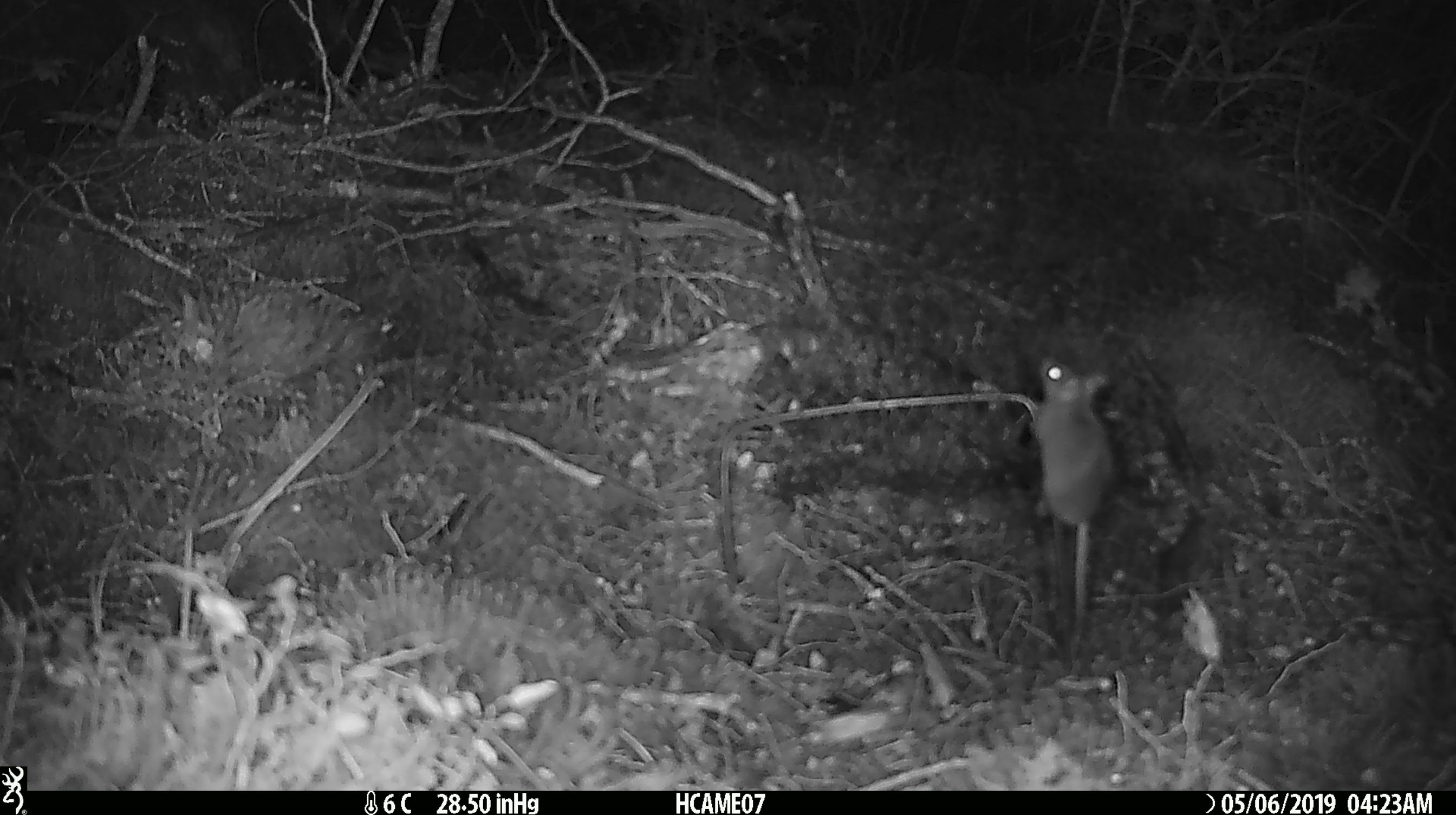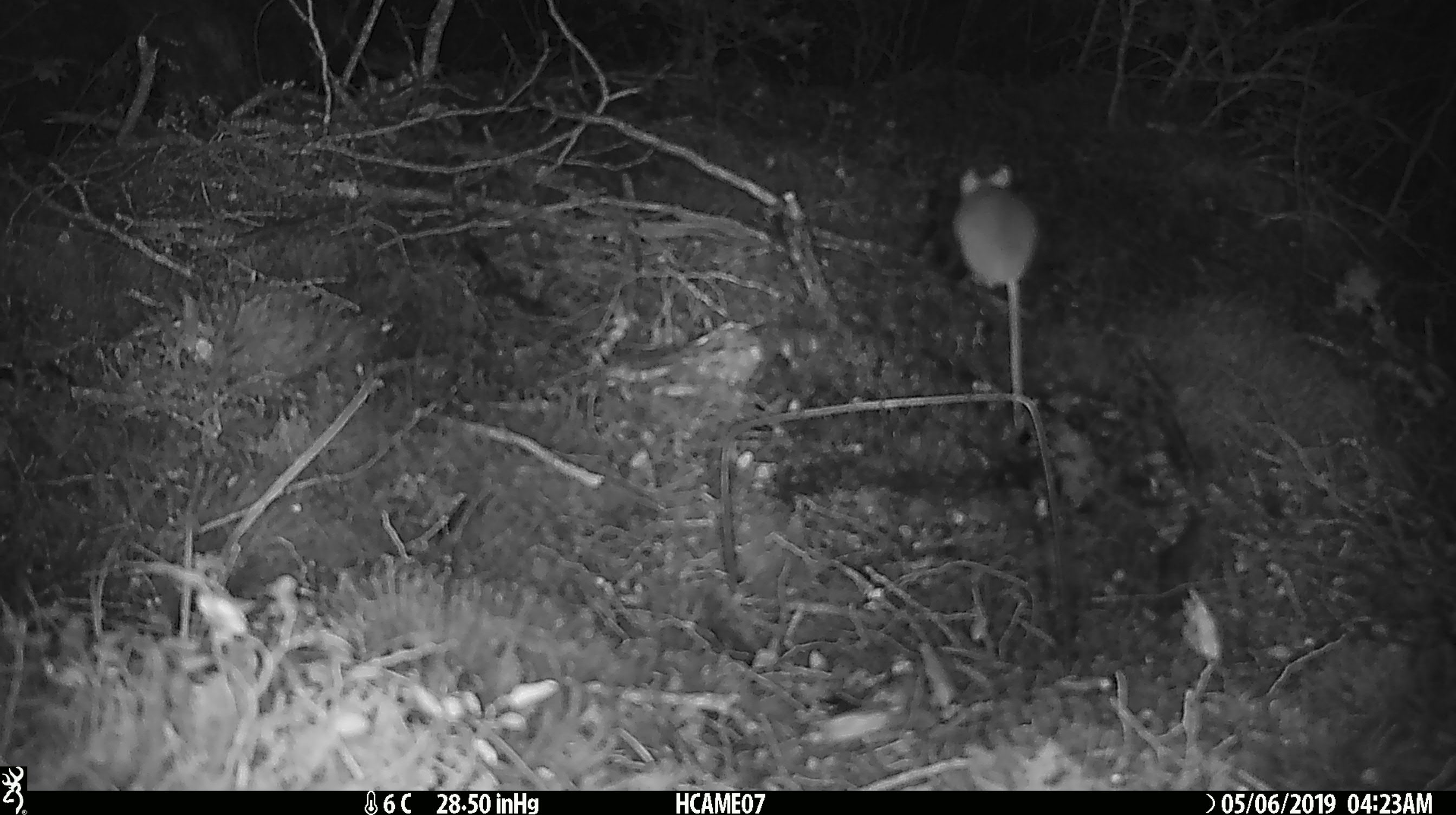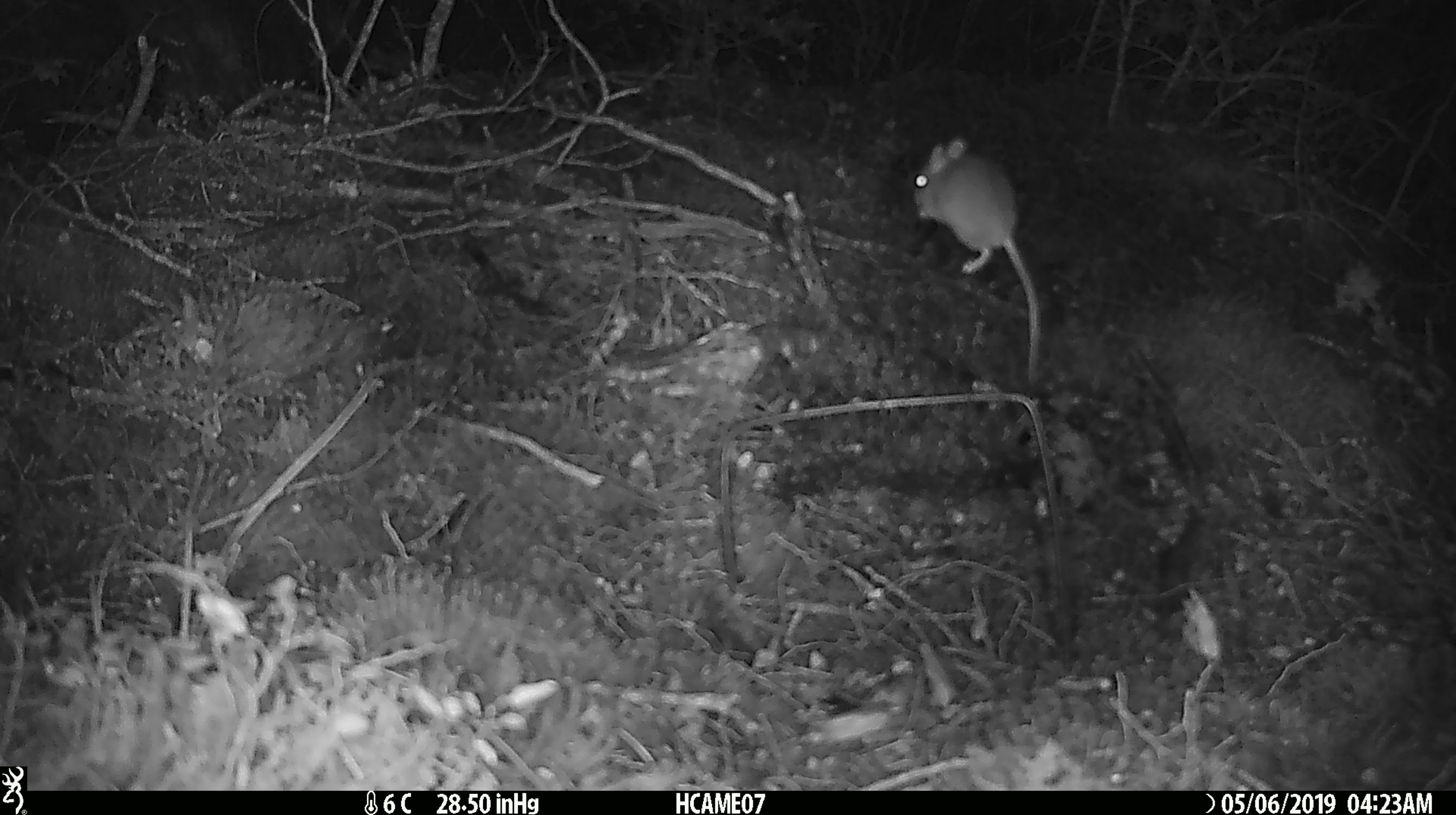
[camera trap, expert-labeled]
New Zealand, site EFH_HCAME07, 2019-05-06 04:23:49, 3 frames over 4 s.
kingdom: Animalia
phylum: Chordata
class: Mammalia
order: Rodentia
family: Muridae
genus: Mus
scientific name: Mus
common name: mouse